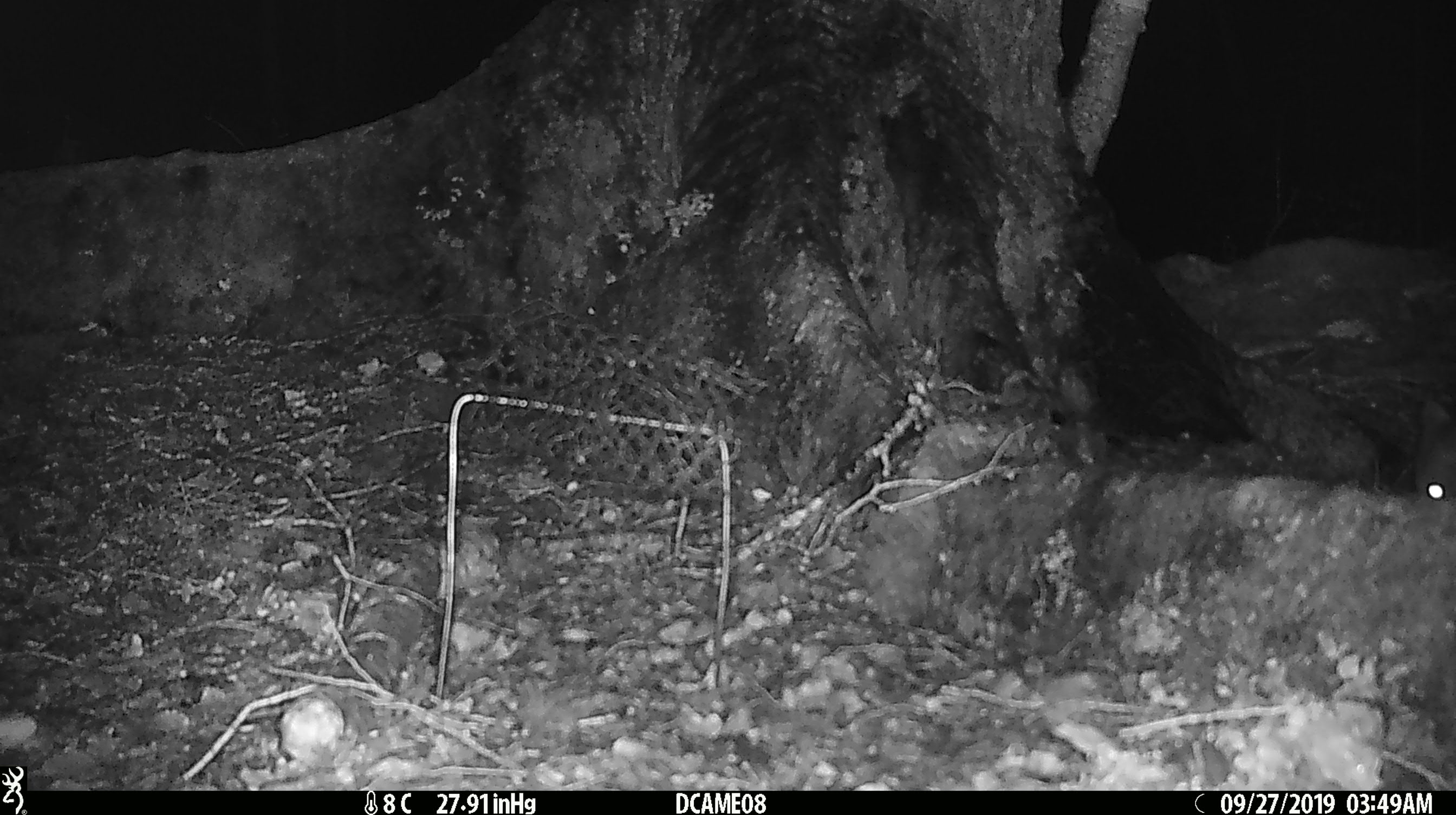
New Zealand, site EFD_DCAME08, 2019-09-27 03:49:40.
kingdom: Animalia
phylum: Chordata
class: Mammalia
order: Rodentia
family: Muridae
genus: Rattus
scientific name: Rattus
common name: rat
Rat (Rattus).